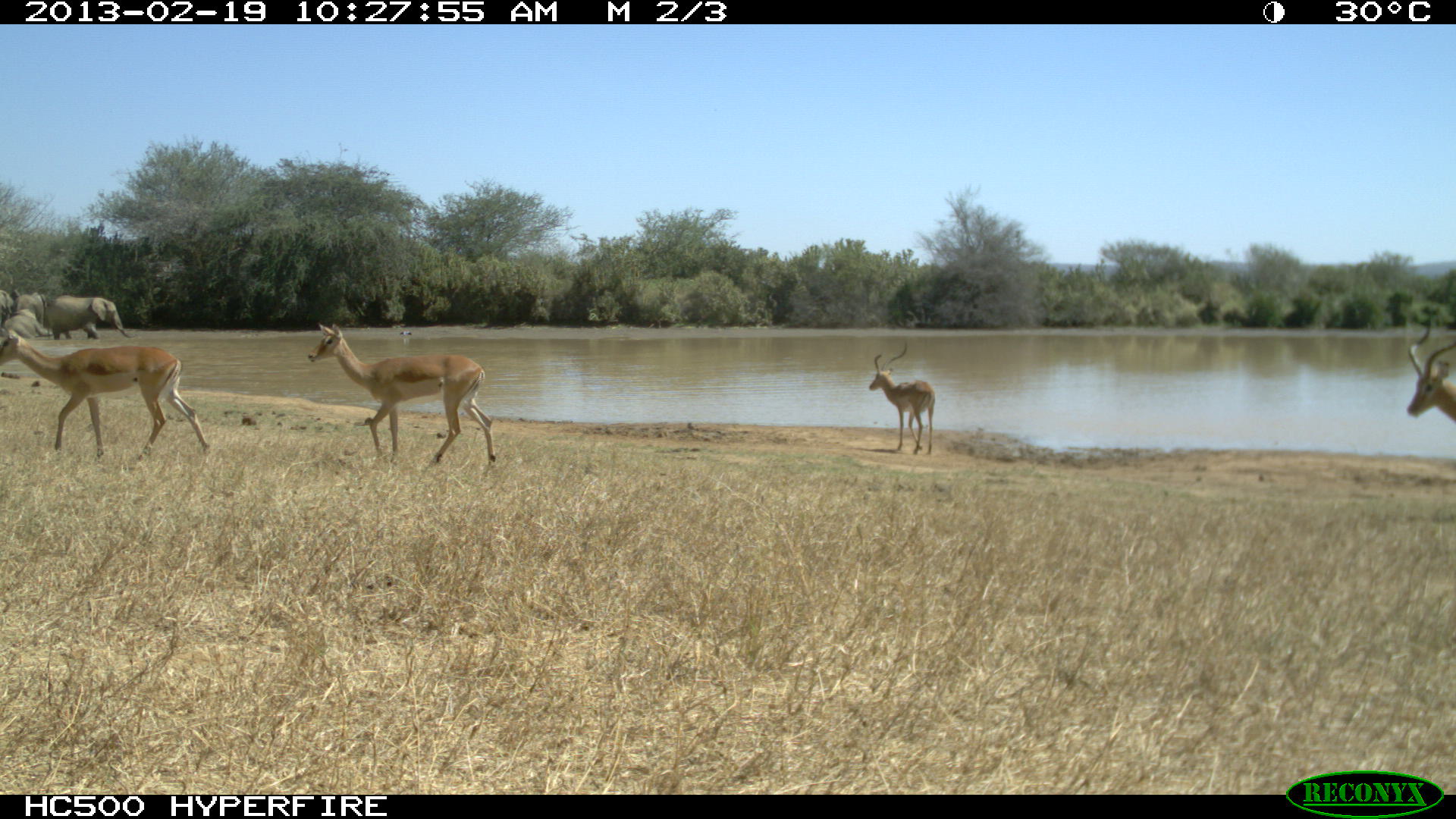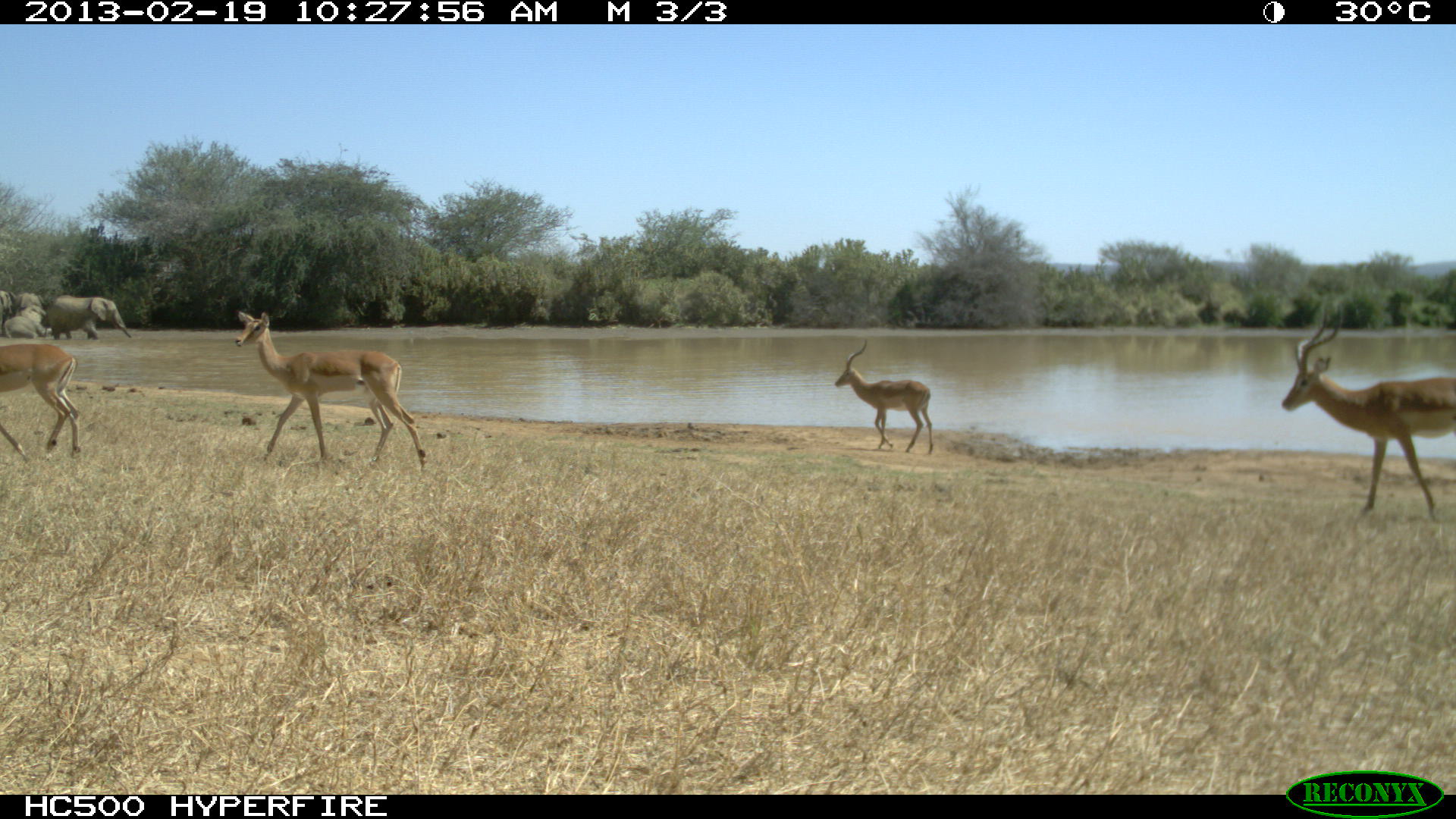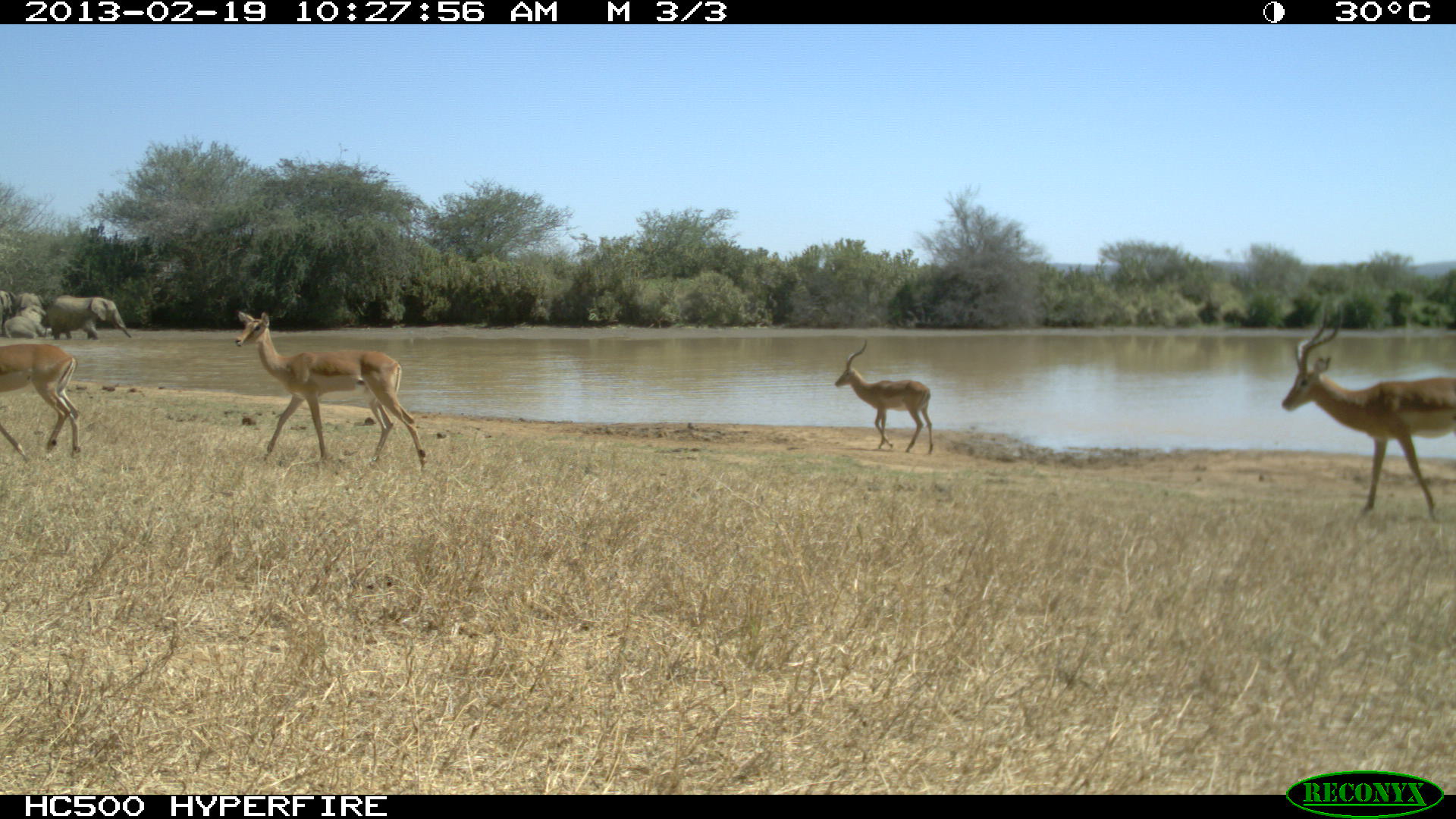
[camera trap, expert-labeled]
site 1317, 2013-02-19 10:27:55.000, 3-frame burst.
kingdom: Animalia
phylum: Chordata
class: Mammalia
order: Proboscidea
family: Elephantidae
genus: Loxodonta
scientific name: Loxodonta africana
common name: african bush elephant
Loxodonta africana (african bush elephant), count 4.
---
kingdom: Animalia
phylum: Chordata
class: Mammalia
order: Artiodactyla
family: Bovidae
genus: Aepyceros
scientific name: Aepyceros melampus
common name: impala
Aepyceros melampus (impala), count 4.